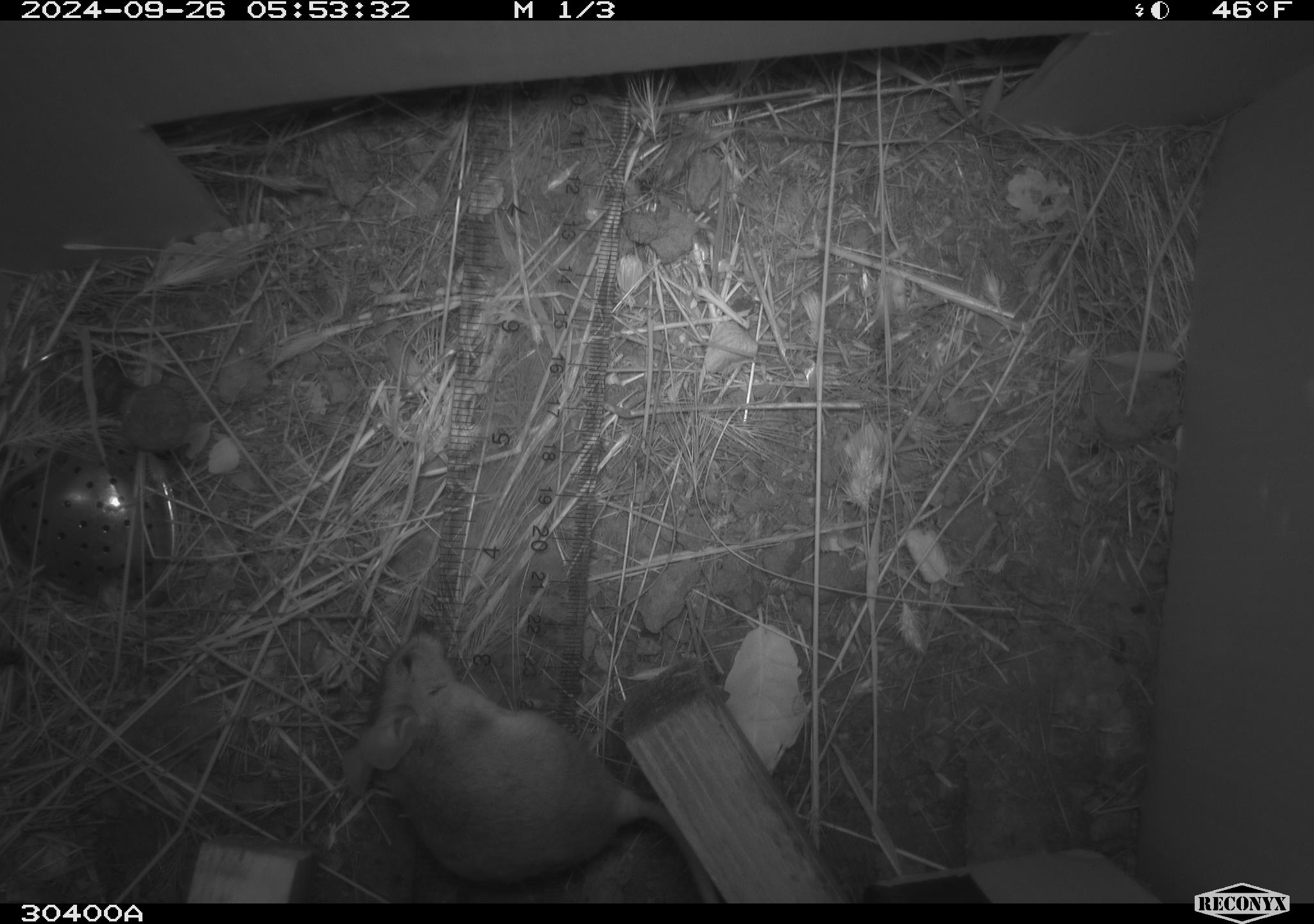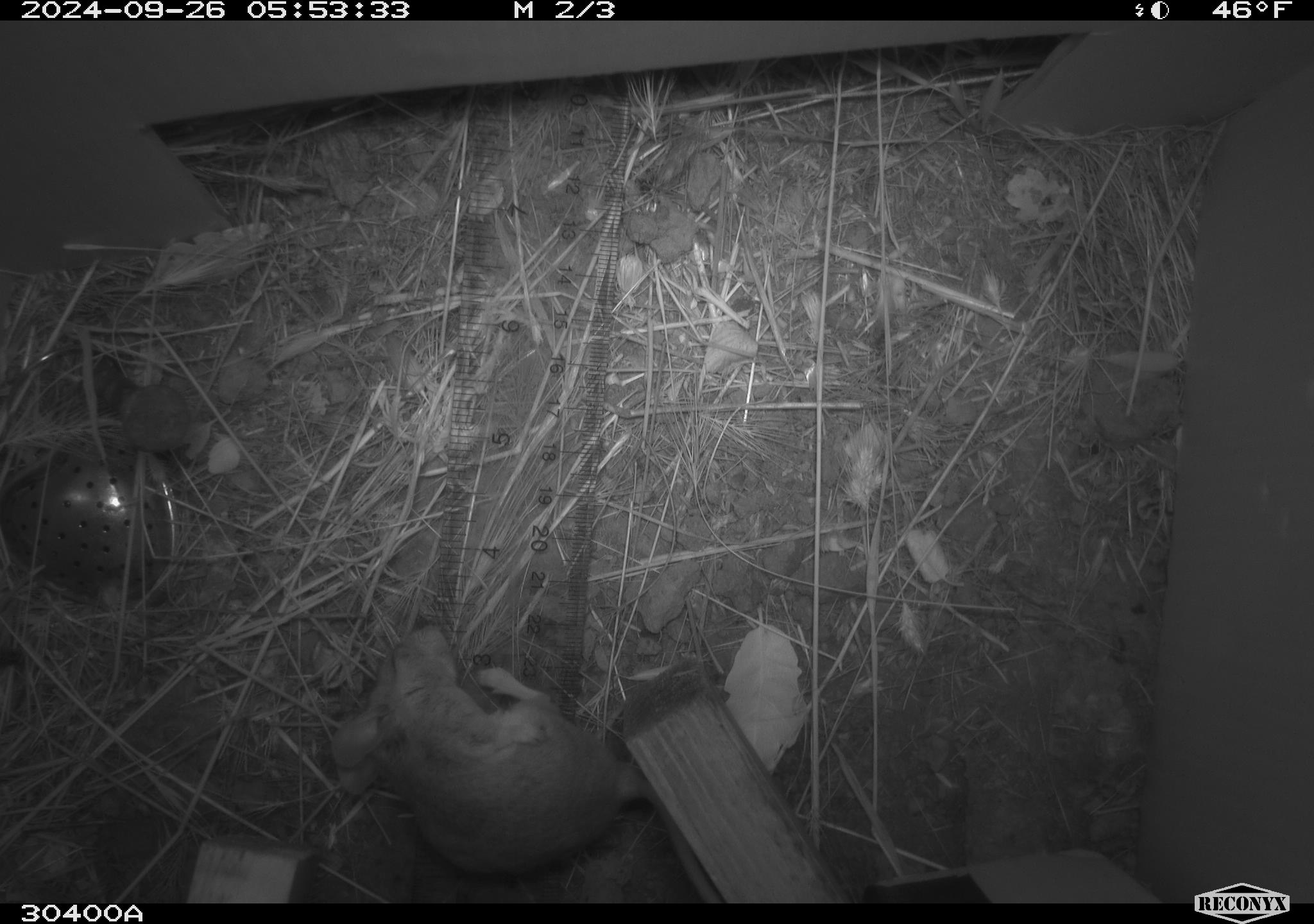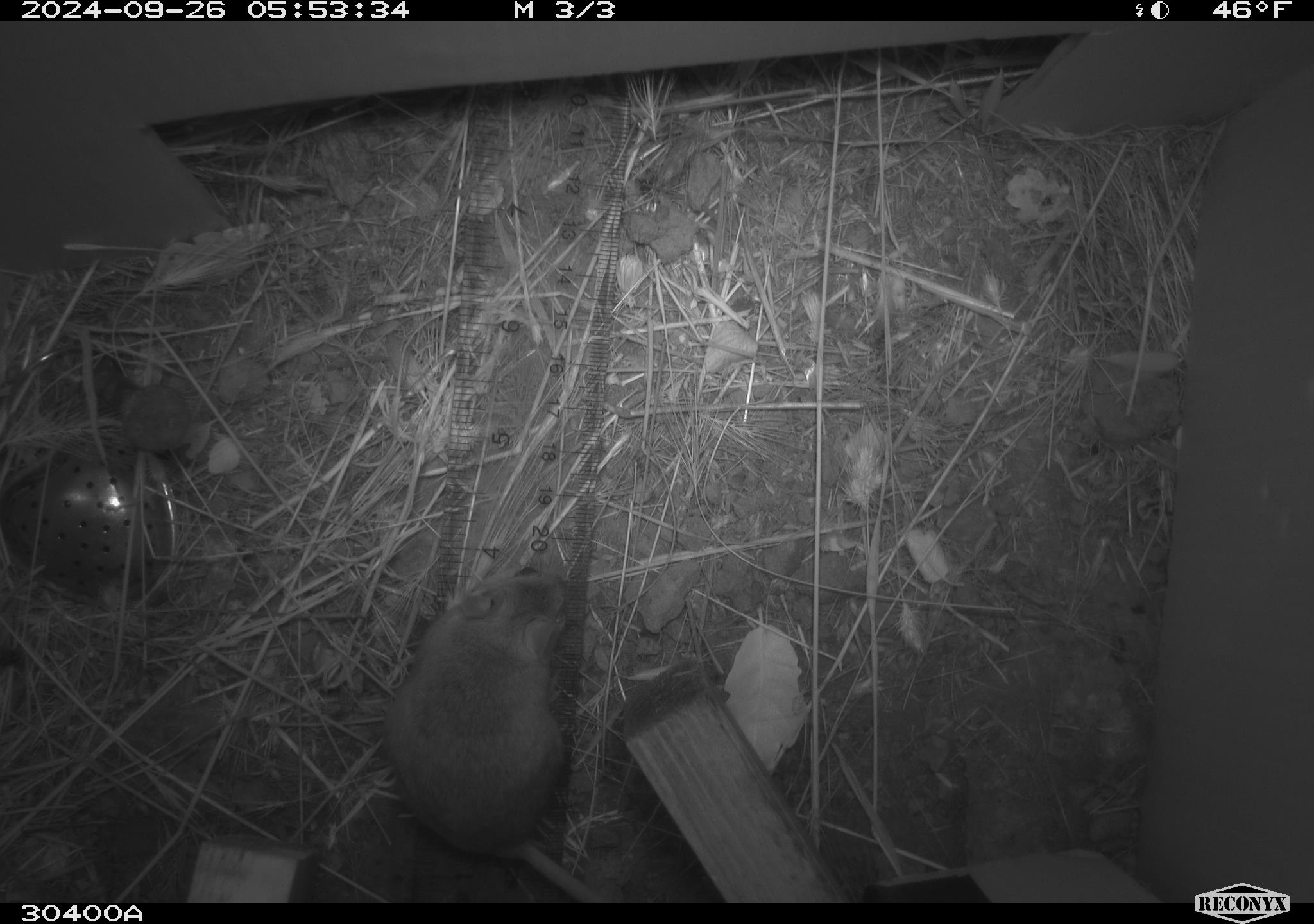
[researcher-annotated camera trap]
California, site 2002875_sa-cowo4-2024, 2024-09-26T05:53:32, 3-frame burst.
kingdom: Animalia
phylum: Chordata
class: Mammalia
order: Rodentia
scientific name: Rodentia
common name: rodent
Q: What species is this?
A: Rodent (Rodentia).